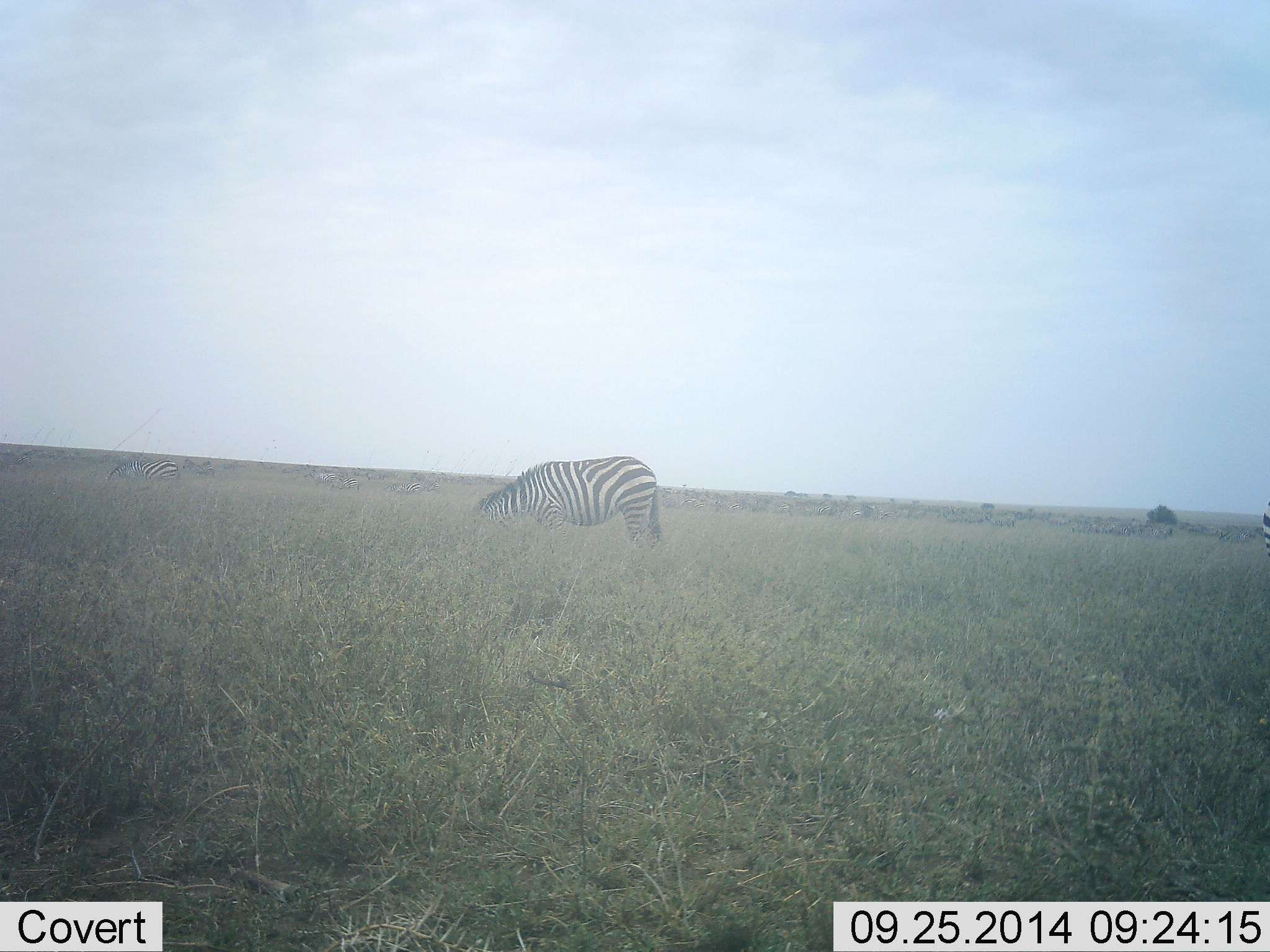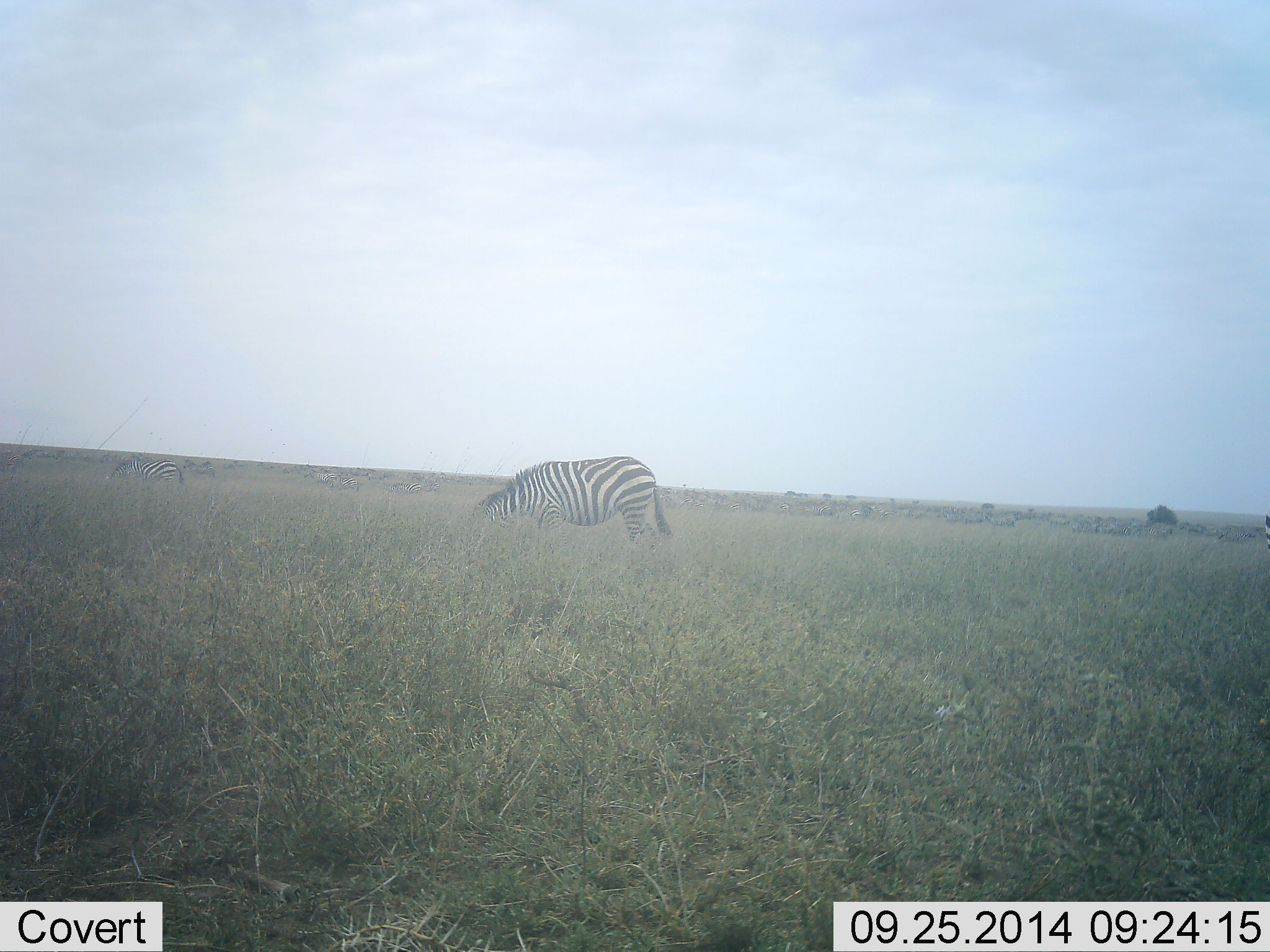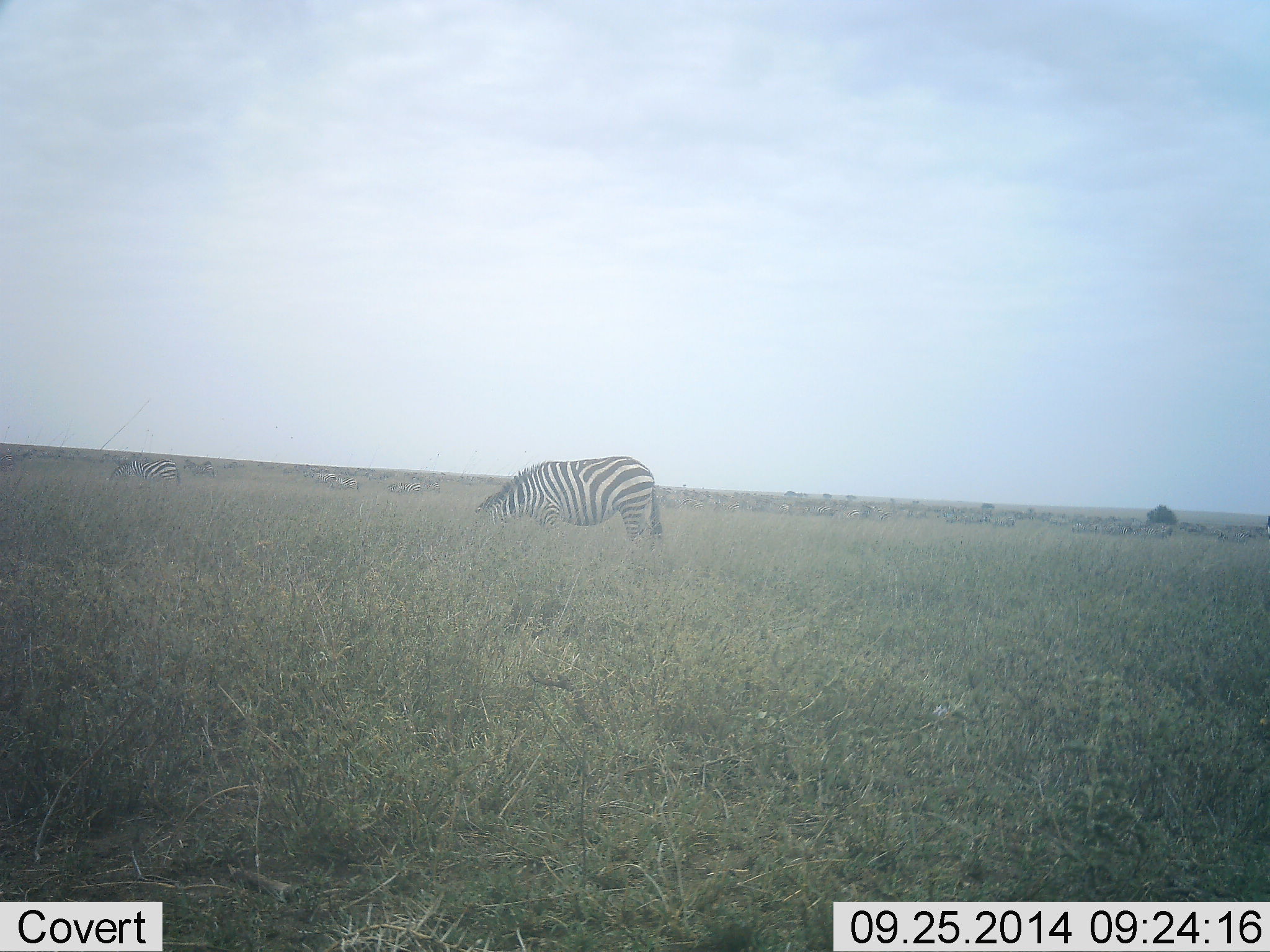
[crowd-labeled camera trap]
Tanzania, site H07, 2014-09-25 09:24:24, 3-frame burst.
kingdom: Animalia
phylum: Chordata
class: Mammalia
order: Perissodactyla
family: Equidae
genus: Equus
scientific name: Equus quagga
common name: plains zebra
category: zebra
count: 1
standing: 10%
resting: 0%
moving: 0%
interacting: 0%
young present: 0%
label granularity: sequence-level